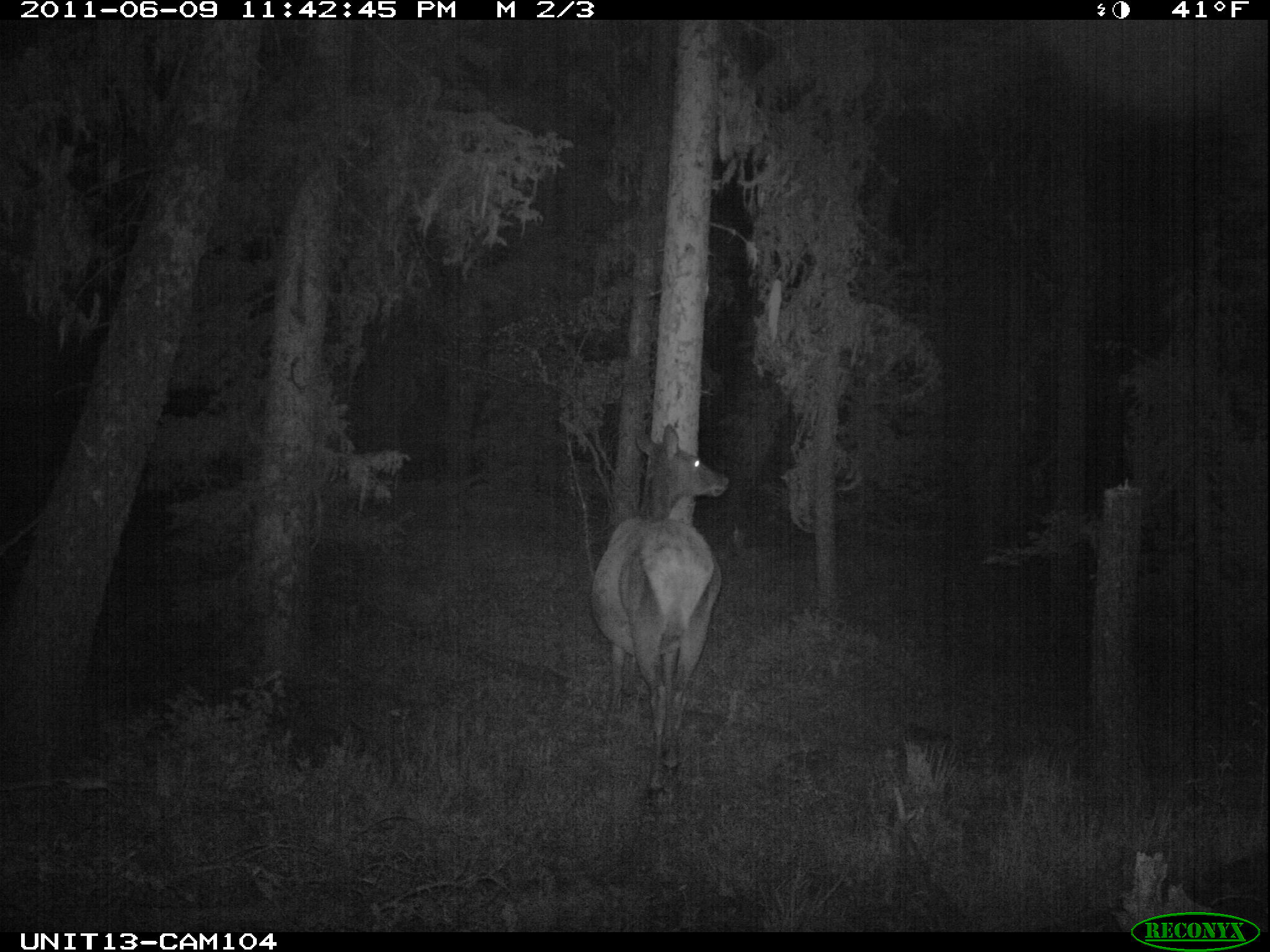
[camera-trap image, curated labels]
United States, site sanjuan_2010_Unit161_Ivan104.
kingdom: Animalia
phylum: Chordata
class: Mammalia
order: Artiodactyla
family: Cervidae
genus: Cervus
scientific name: Cervus elaphus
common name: red deer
Cervus elaphus (red deer).